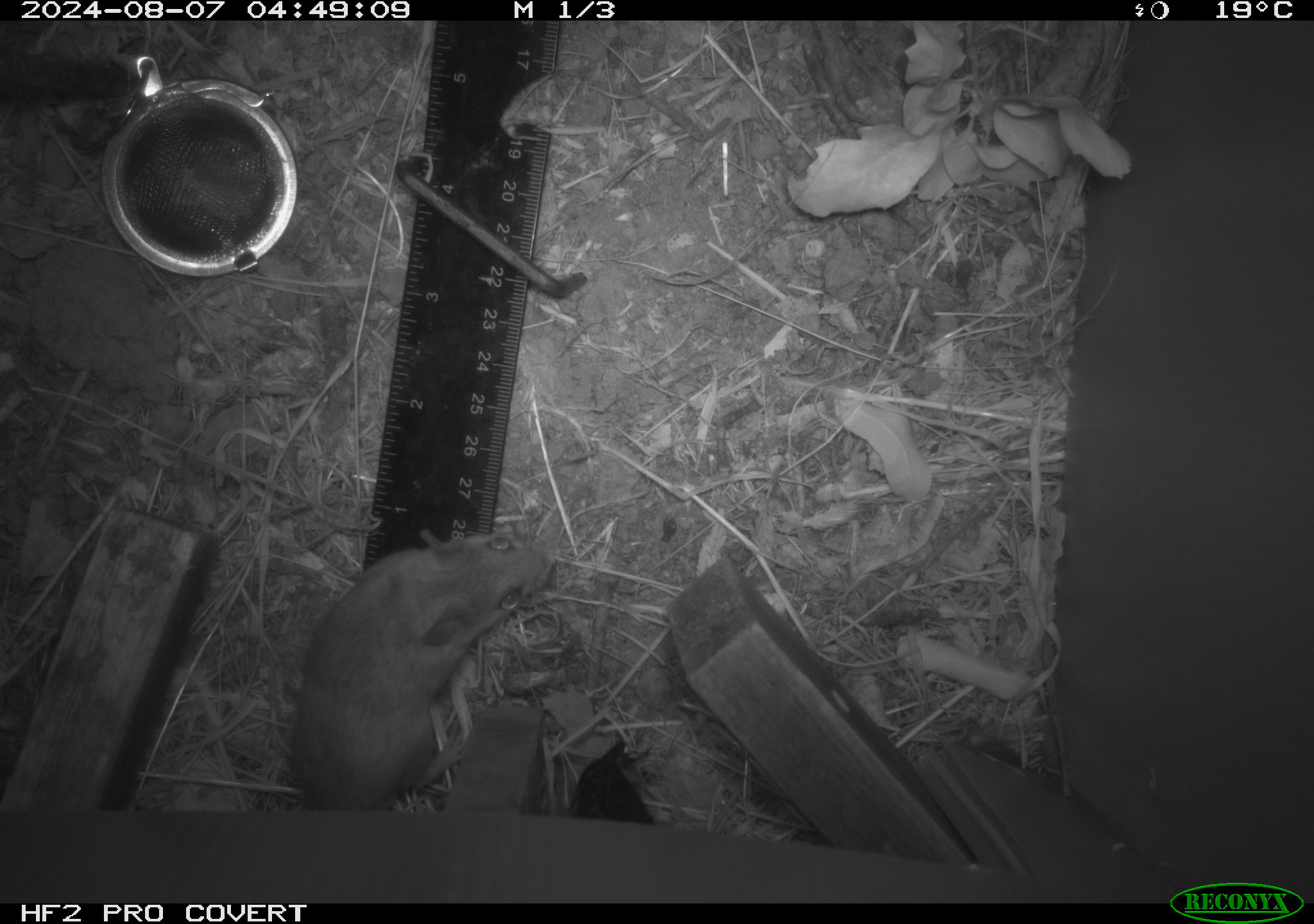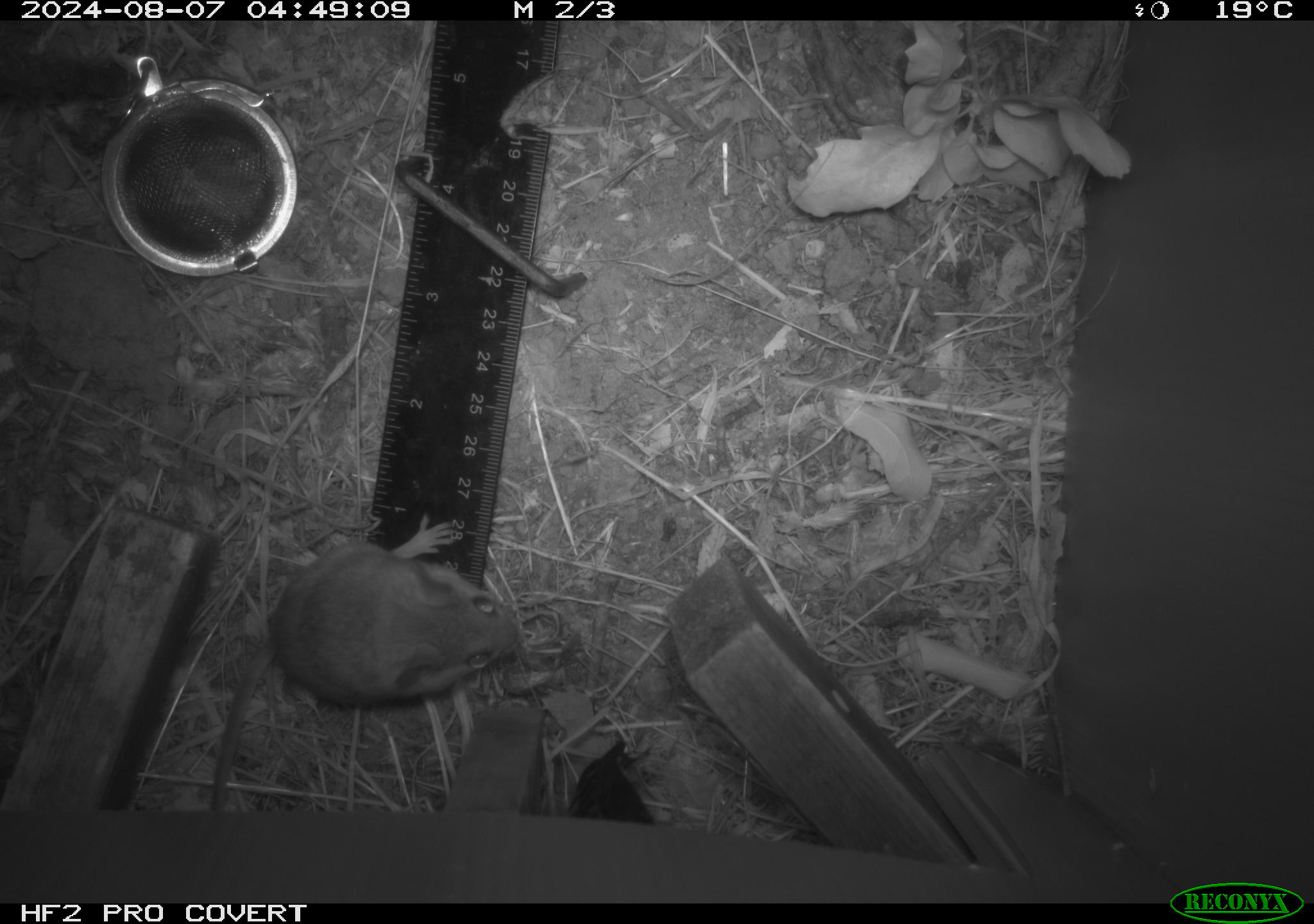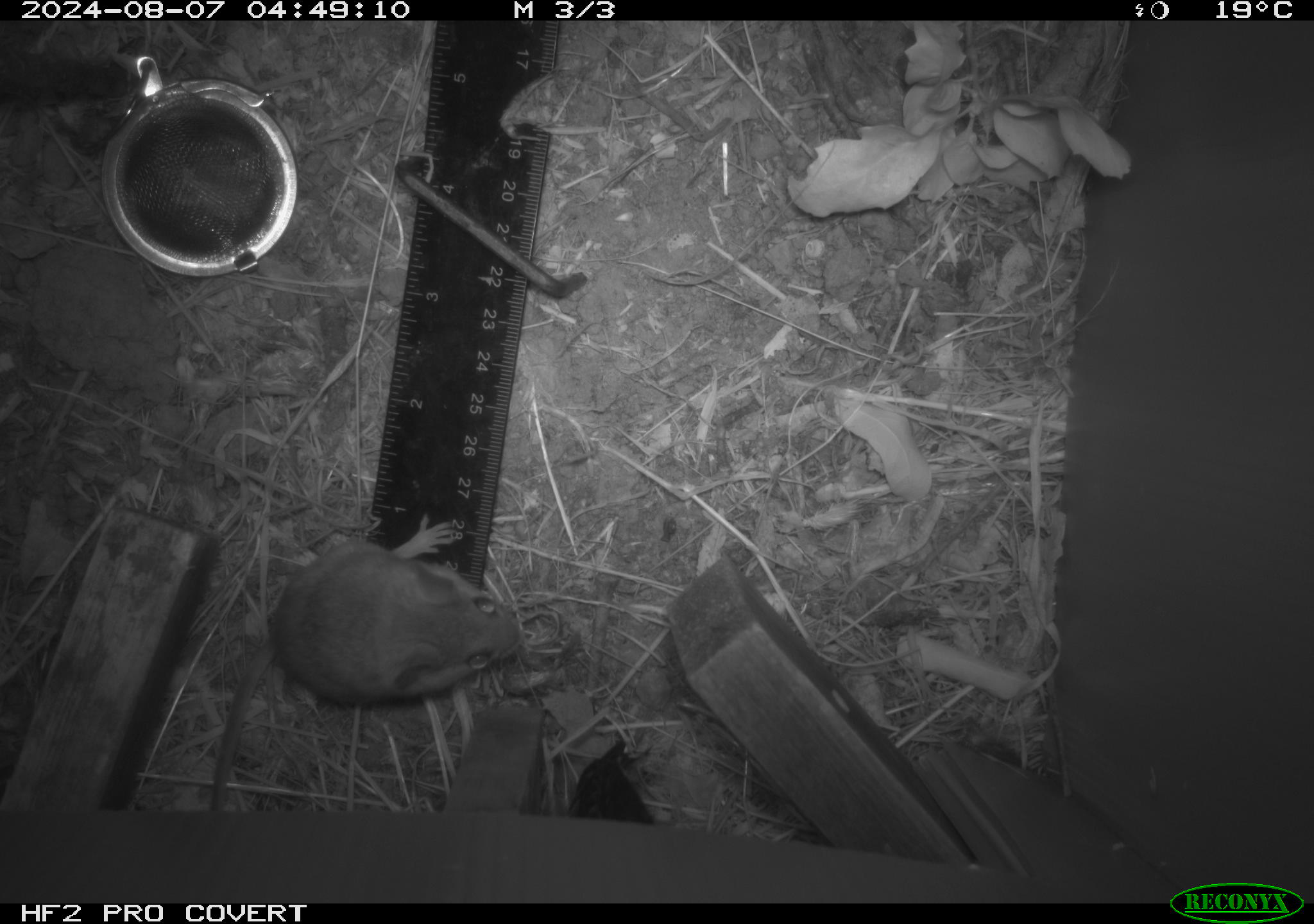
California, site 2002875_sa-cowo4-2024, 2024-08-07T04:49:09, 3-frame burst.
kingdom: Animalia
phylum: Chordata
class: Mammalia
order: Rodentia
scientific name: Rodentia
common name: rodent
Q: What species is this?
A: Rodent (Rodentia).